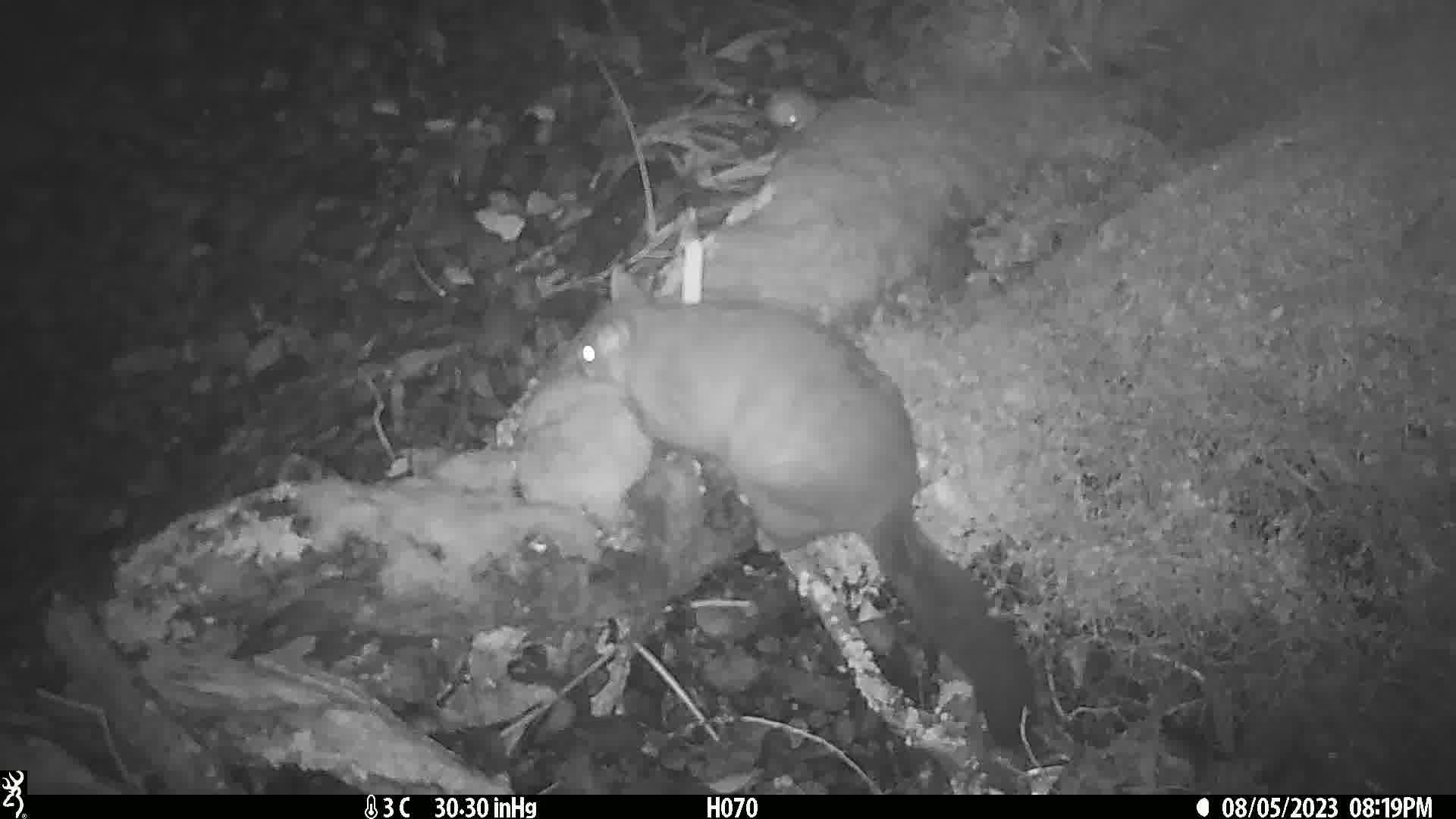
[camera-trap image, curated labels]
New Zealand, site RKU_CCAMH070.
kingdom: Animalia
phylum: Chordata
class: Mammalia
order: Diprotodontia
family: Phalangeridae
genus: Trichosurus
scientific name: Trichosurus vulpecula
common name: common brushtail possum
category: possum